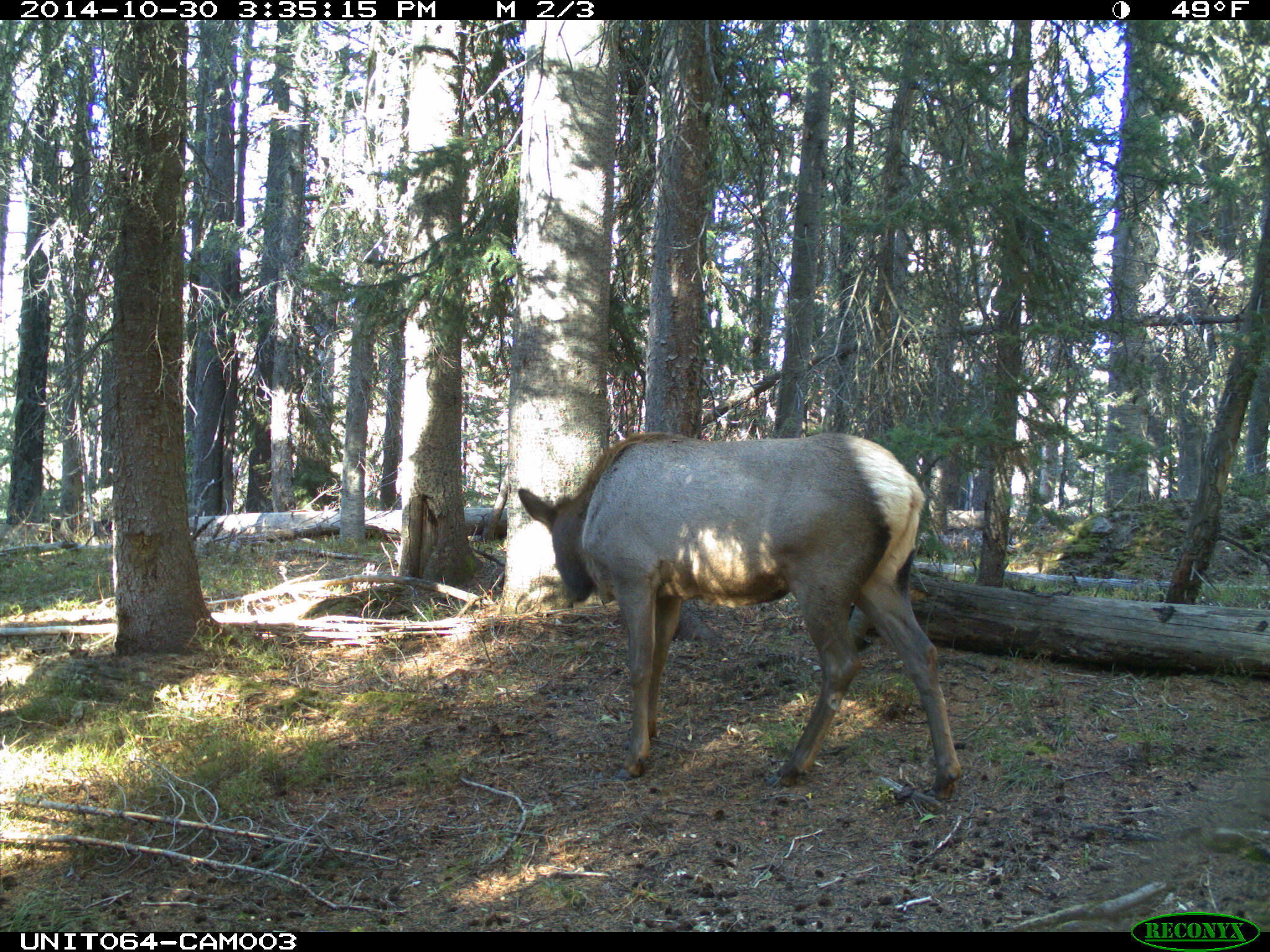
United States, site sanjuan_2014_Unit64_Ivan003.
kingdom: Animalia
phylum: Chordata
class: Mammalia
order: Artiodactyla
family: Cervidae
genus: Cervus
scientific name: Cervus elaphus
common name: red deer